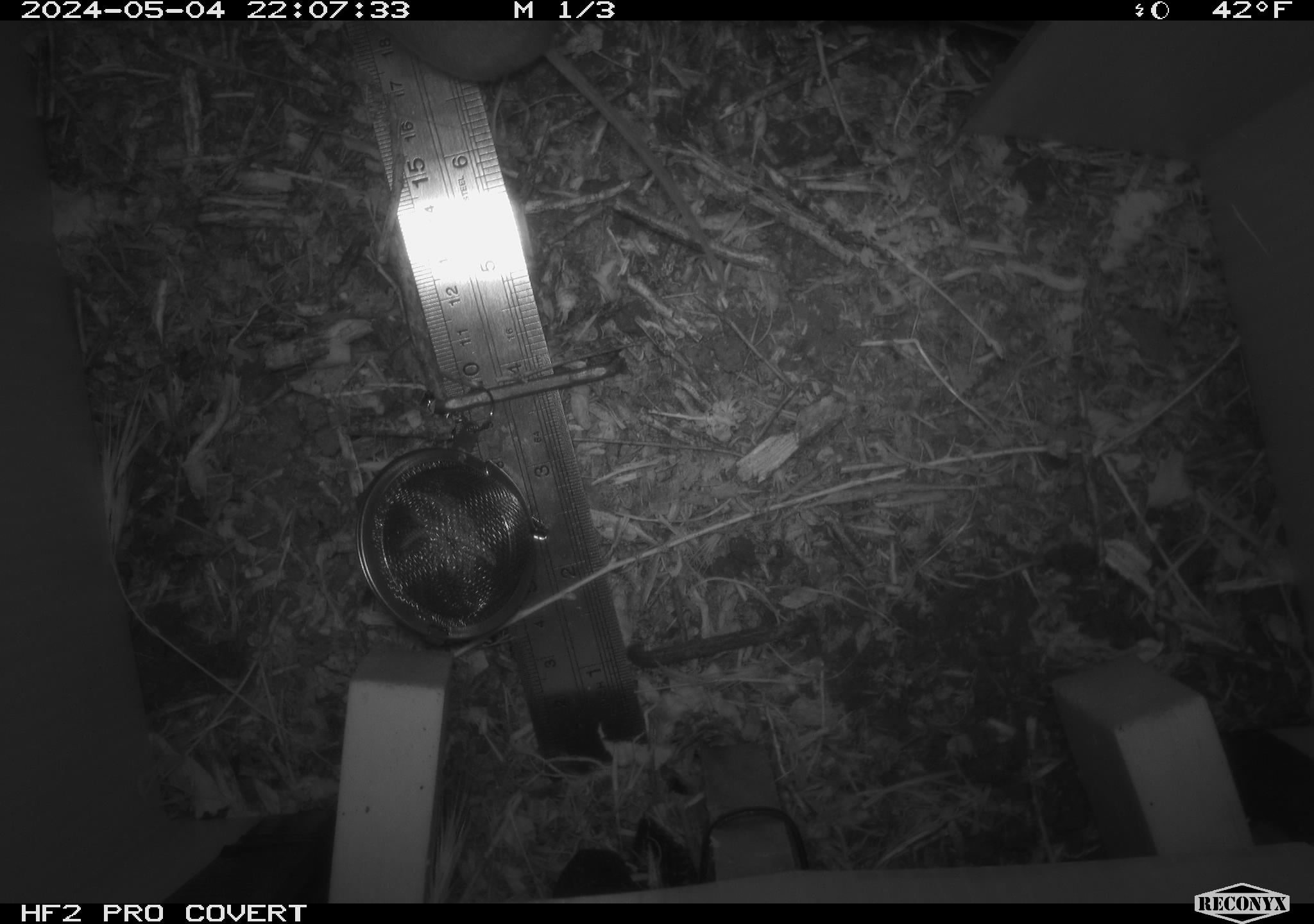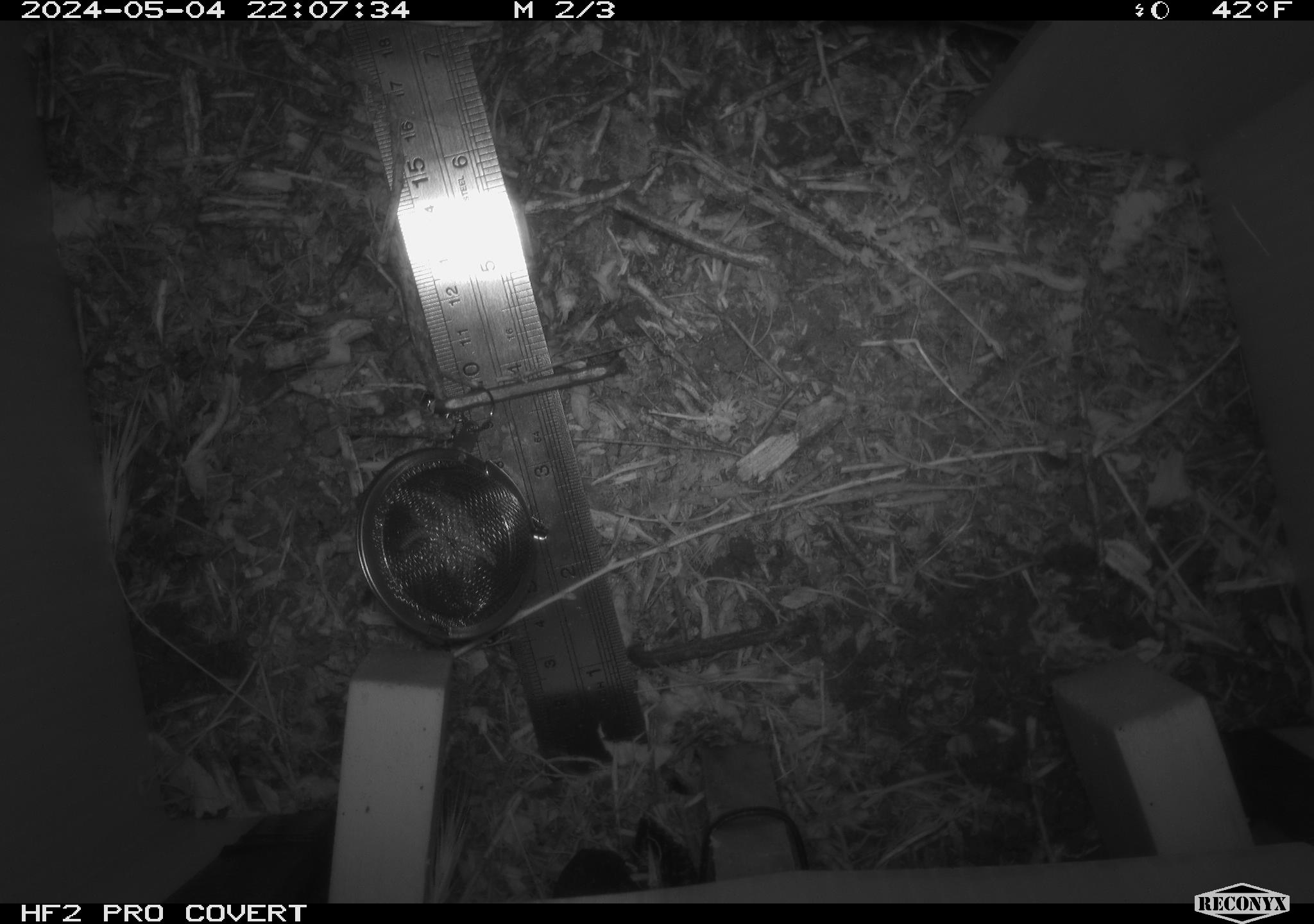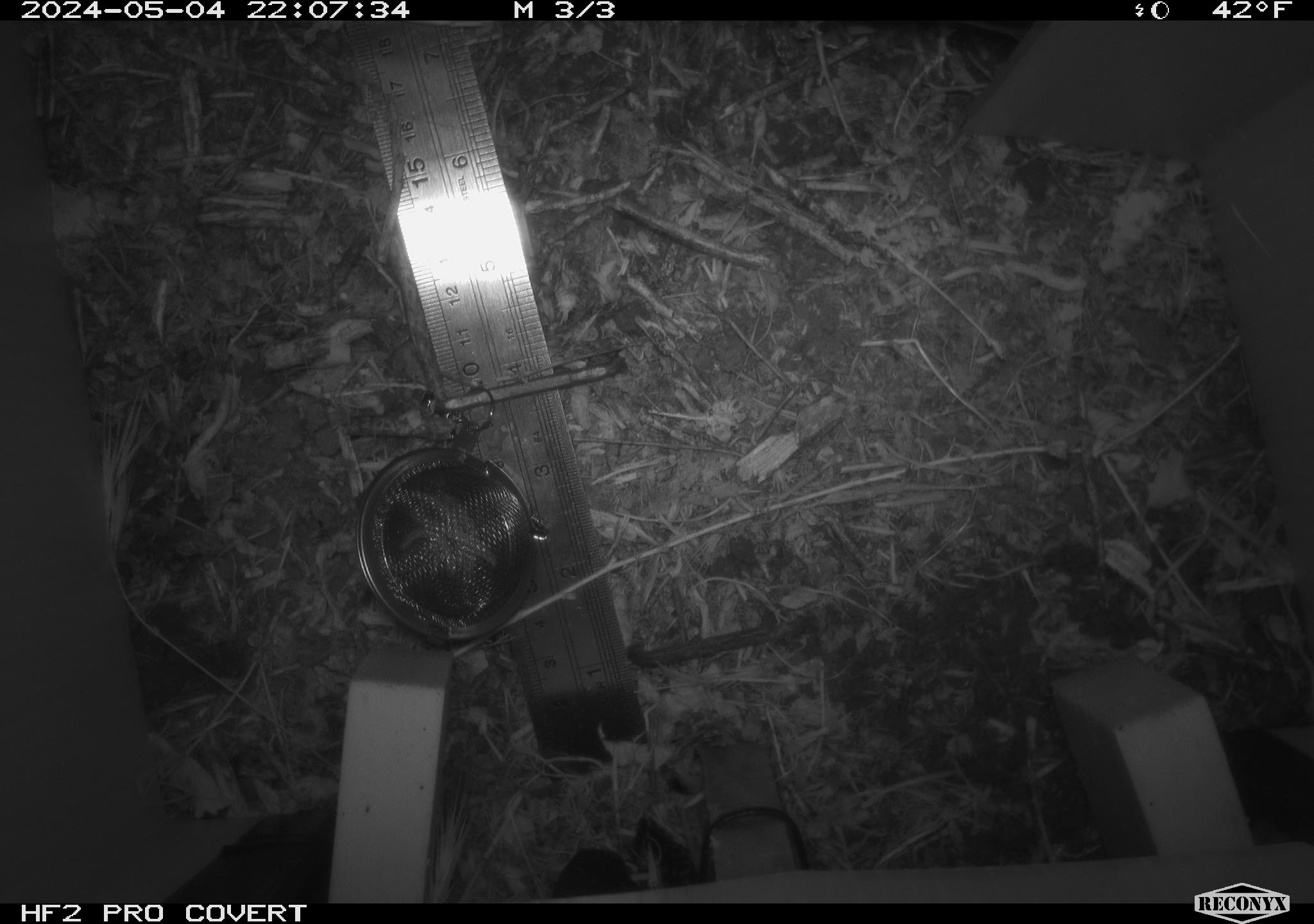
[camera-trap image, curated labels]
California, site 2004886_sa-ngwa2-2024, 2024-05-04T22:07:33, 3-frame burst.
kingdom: Animalia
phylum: Chordata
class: Mammalia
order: Rodentia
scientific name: Rodentia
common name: mouse species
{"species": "mouse species (Rodentia)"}